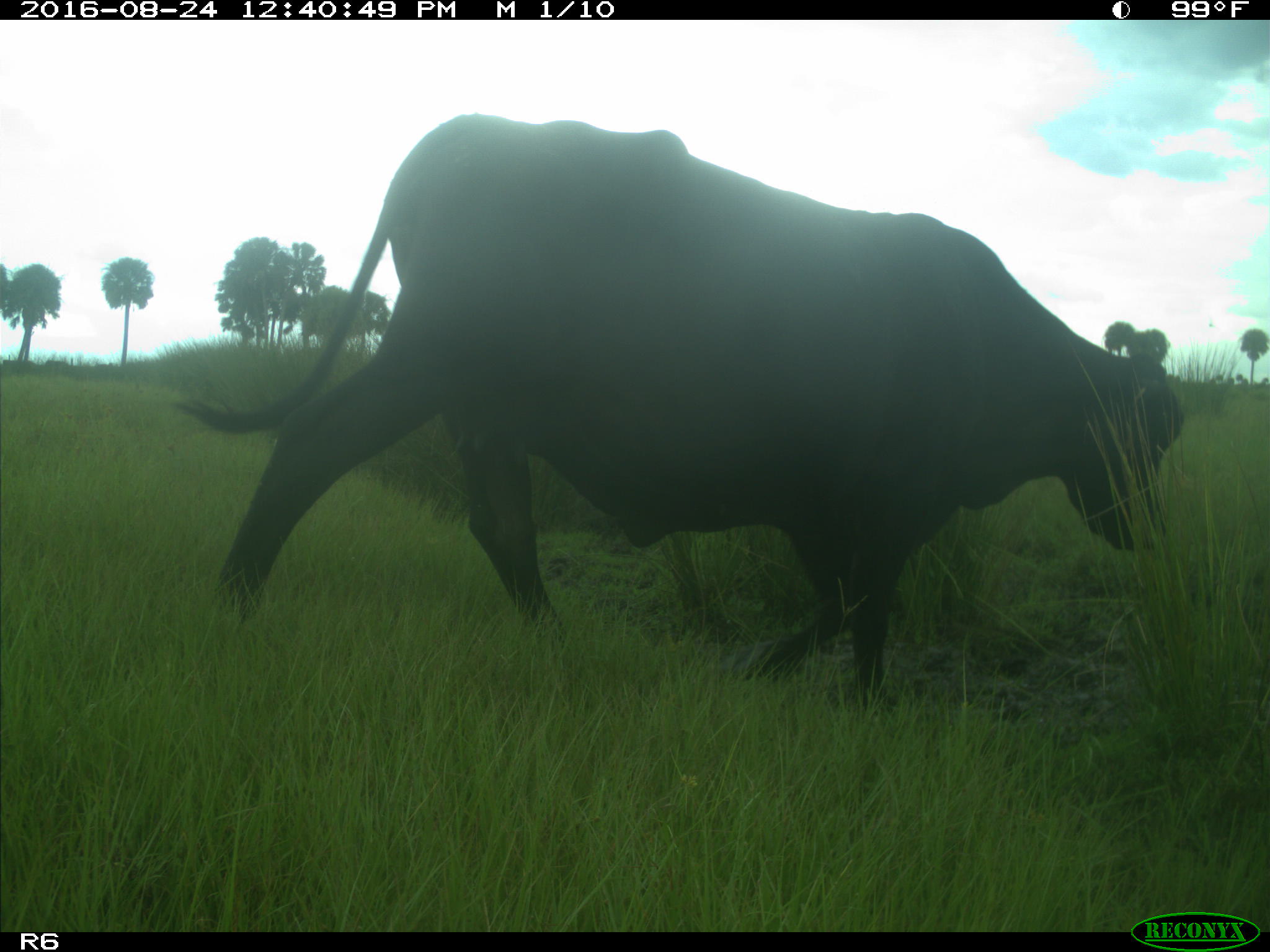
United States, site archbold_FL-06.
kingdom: Animalia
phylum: Chordata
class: Mammalia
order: Artiodactyla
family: Bovidae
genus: Bos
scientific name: Bos taurus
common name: domestic cow